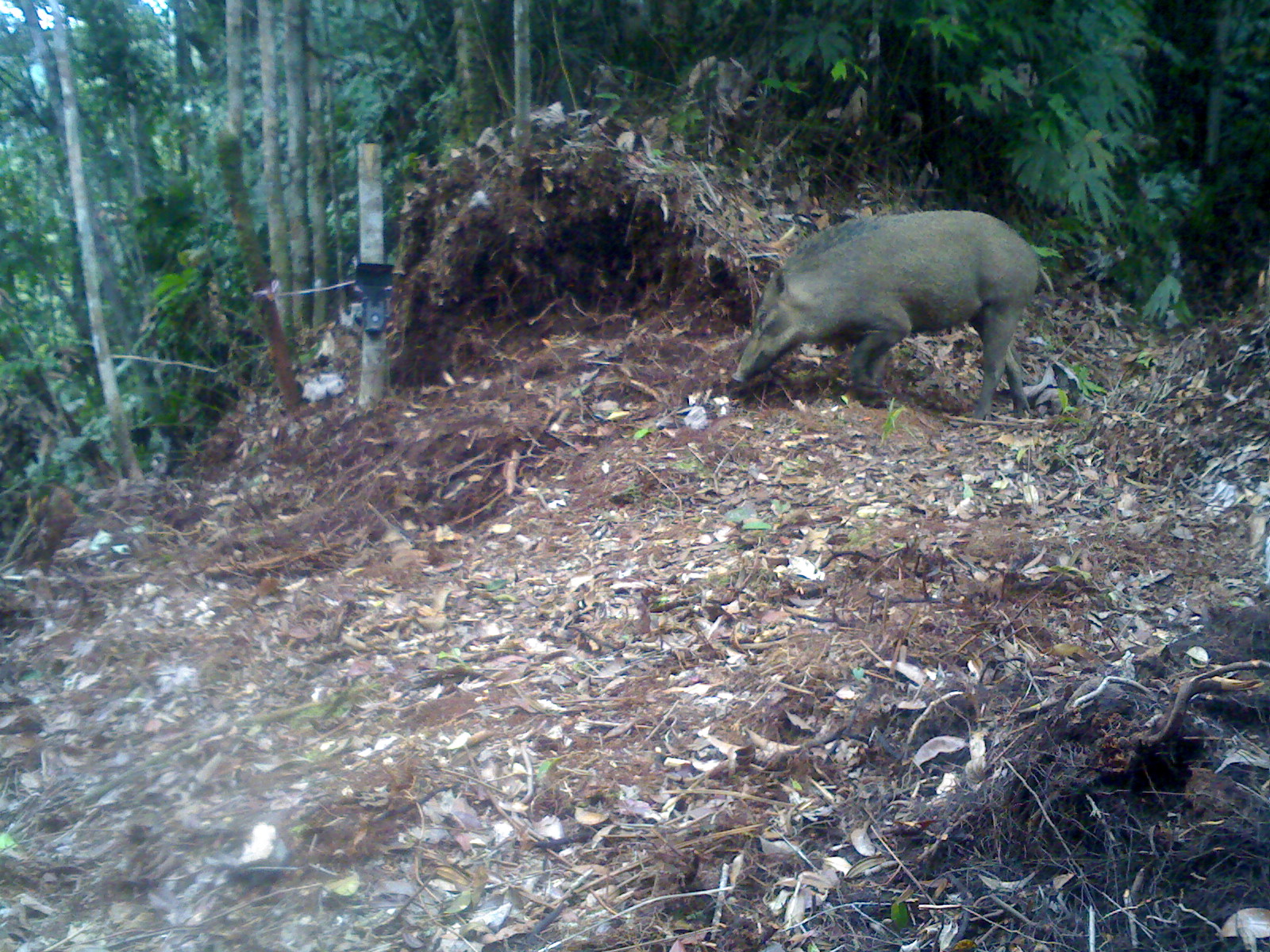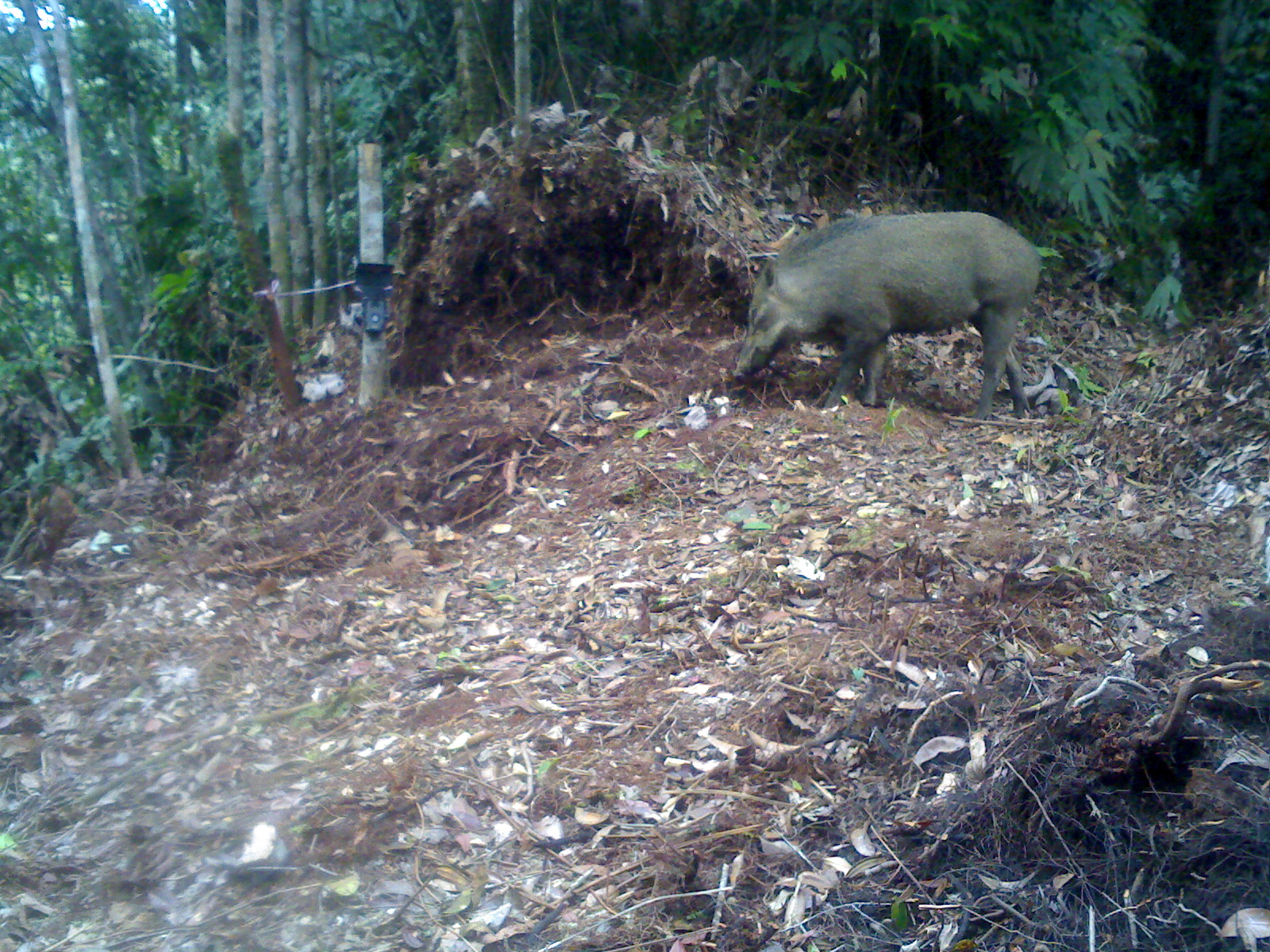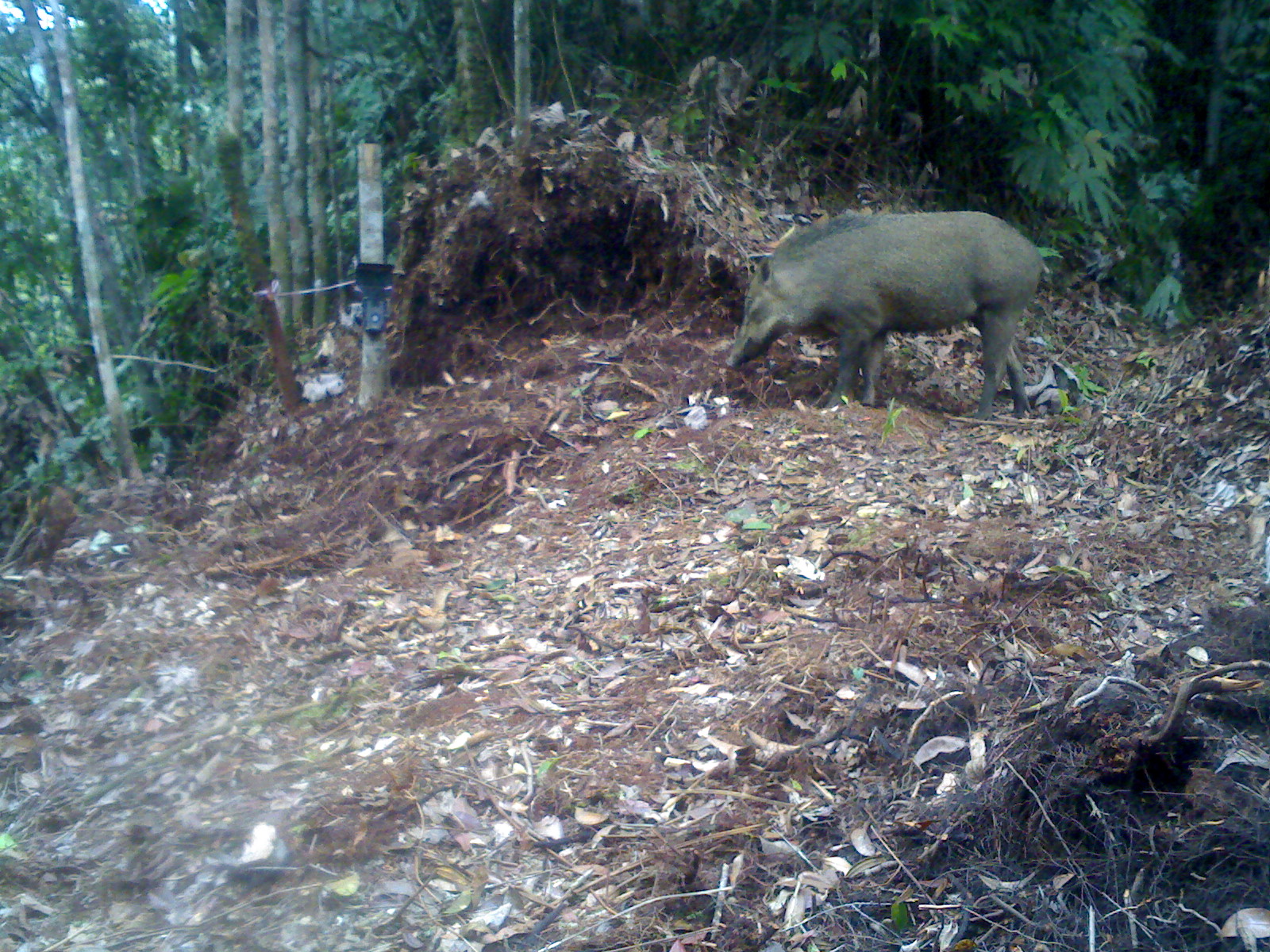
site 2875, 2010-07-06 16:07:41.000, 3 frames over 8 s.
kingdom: Animalia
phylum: Chordata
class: Mammalia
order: Artiodactyla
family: Suidae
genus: Sus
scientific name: Sus scrofa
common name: wild boar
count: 1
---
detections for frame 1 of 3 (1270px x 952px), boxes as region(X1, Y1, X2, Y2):
sus scrofa: region(731, 209, 1055, 421)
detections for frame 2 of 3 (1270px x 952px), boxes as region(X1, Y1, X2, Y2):
sus scrofa: region(731, 210, 1042, 423)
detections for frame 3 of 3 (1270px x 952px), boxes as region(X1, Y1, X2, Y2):
sus scrofa: region(723, 209, 1051, 422)